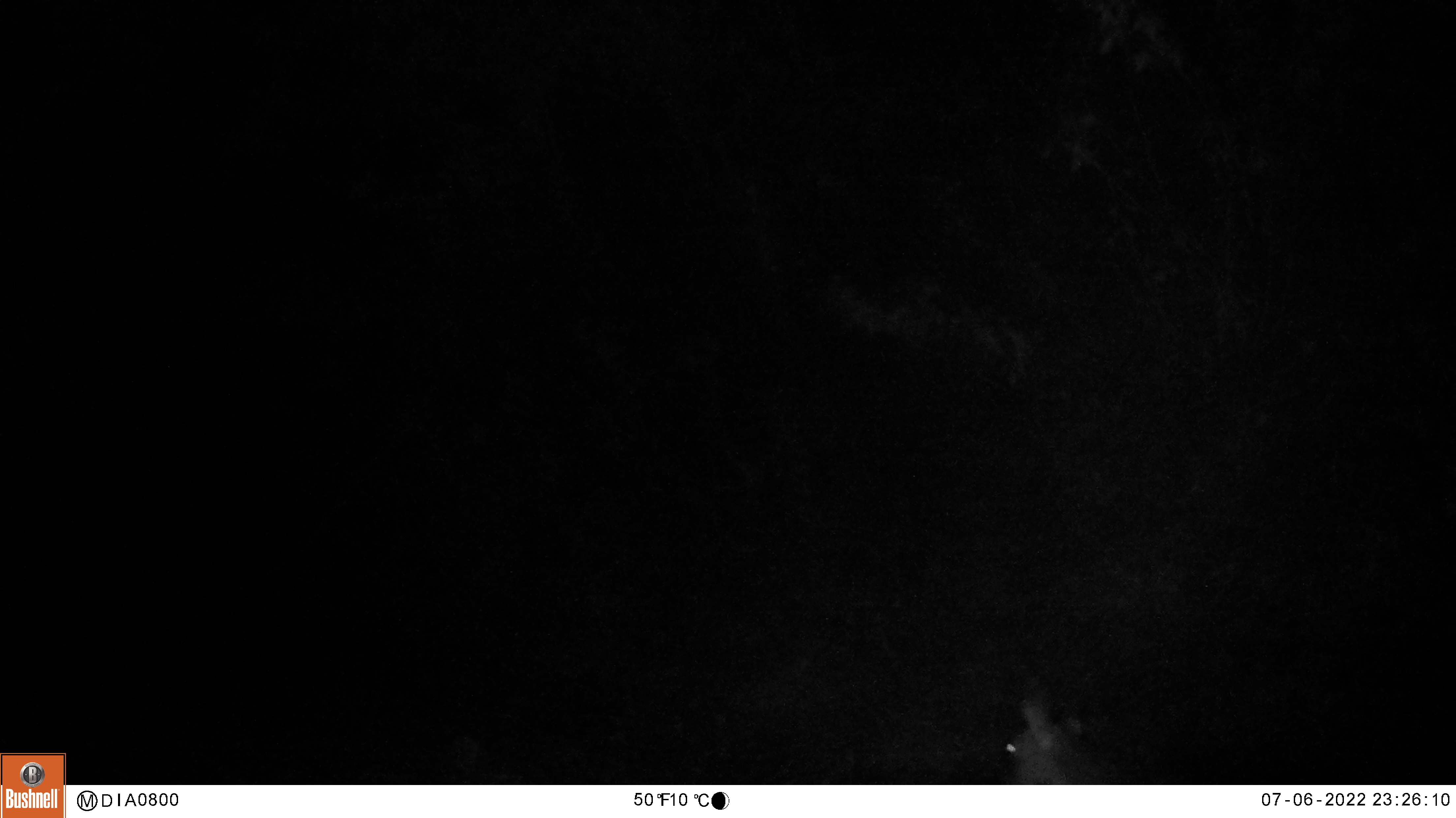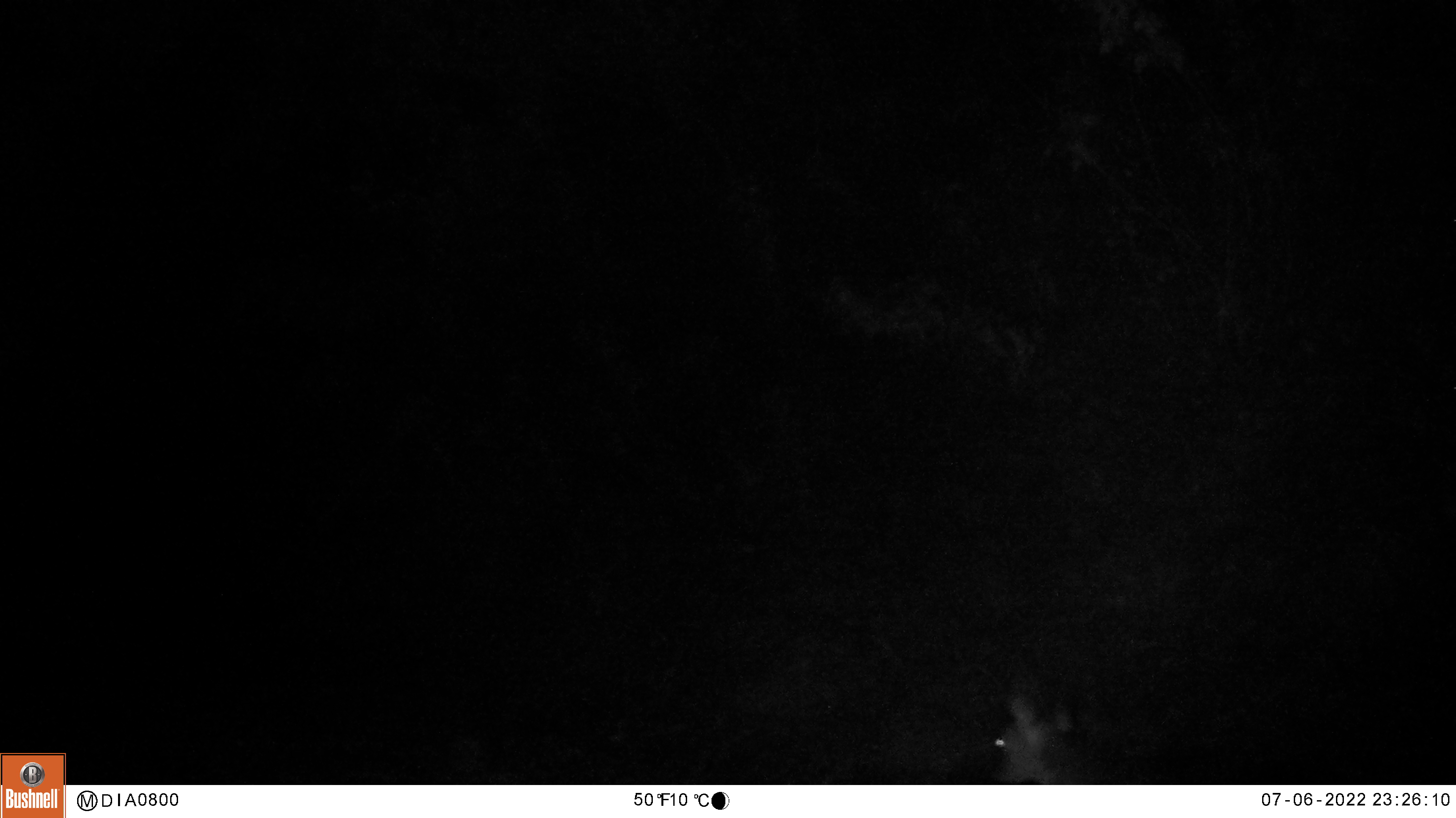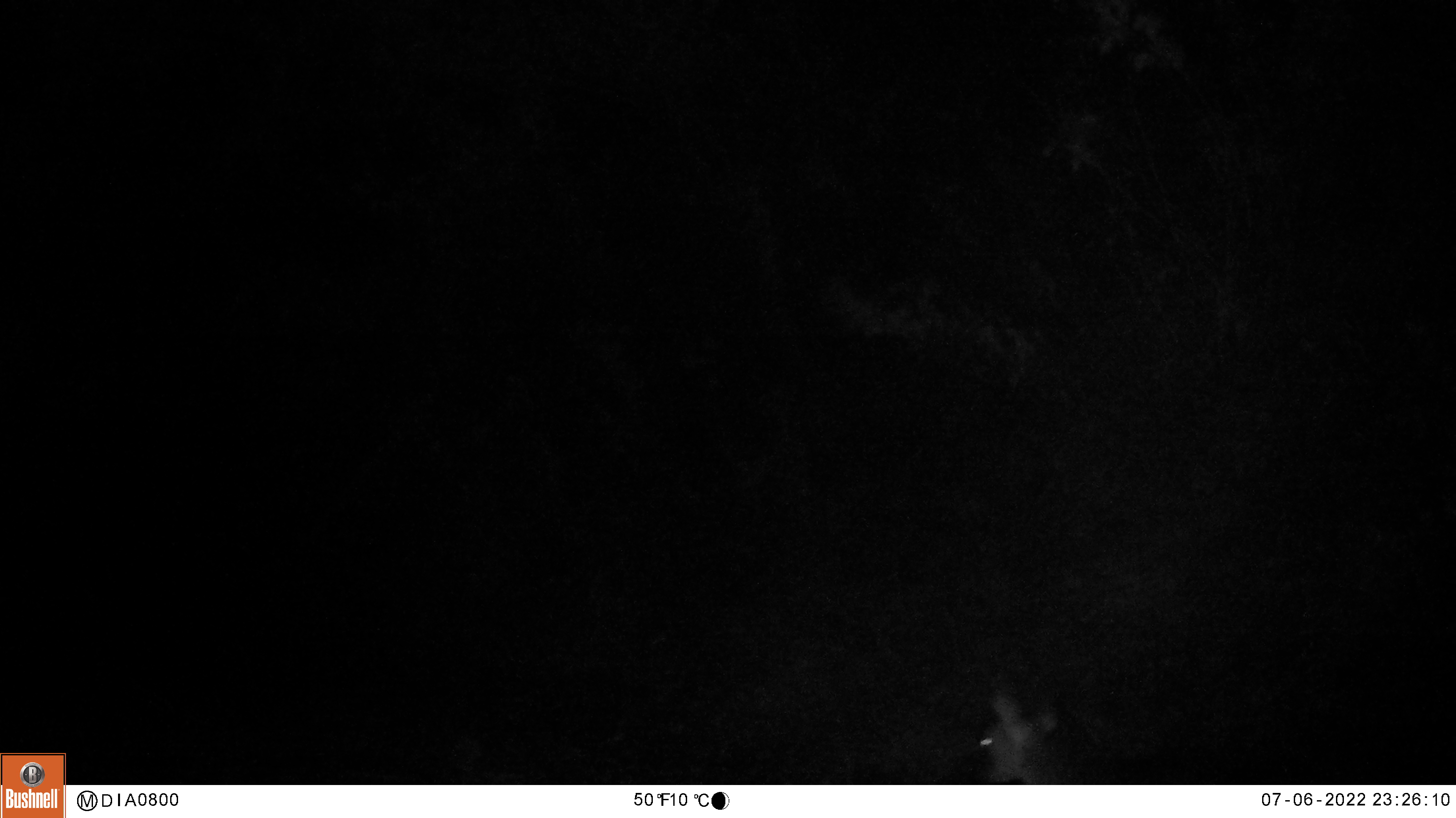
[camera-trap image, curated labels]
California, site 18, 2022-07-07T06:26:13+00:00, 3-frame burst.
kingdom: Animalia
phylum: Chordata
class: Mammalia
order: Artiodactyla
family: Cervidae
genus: Odocoileus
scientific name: Odocoileus hemionus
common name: mule deer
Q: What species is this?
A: Mule deer (Odocoileus hemionus).